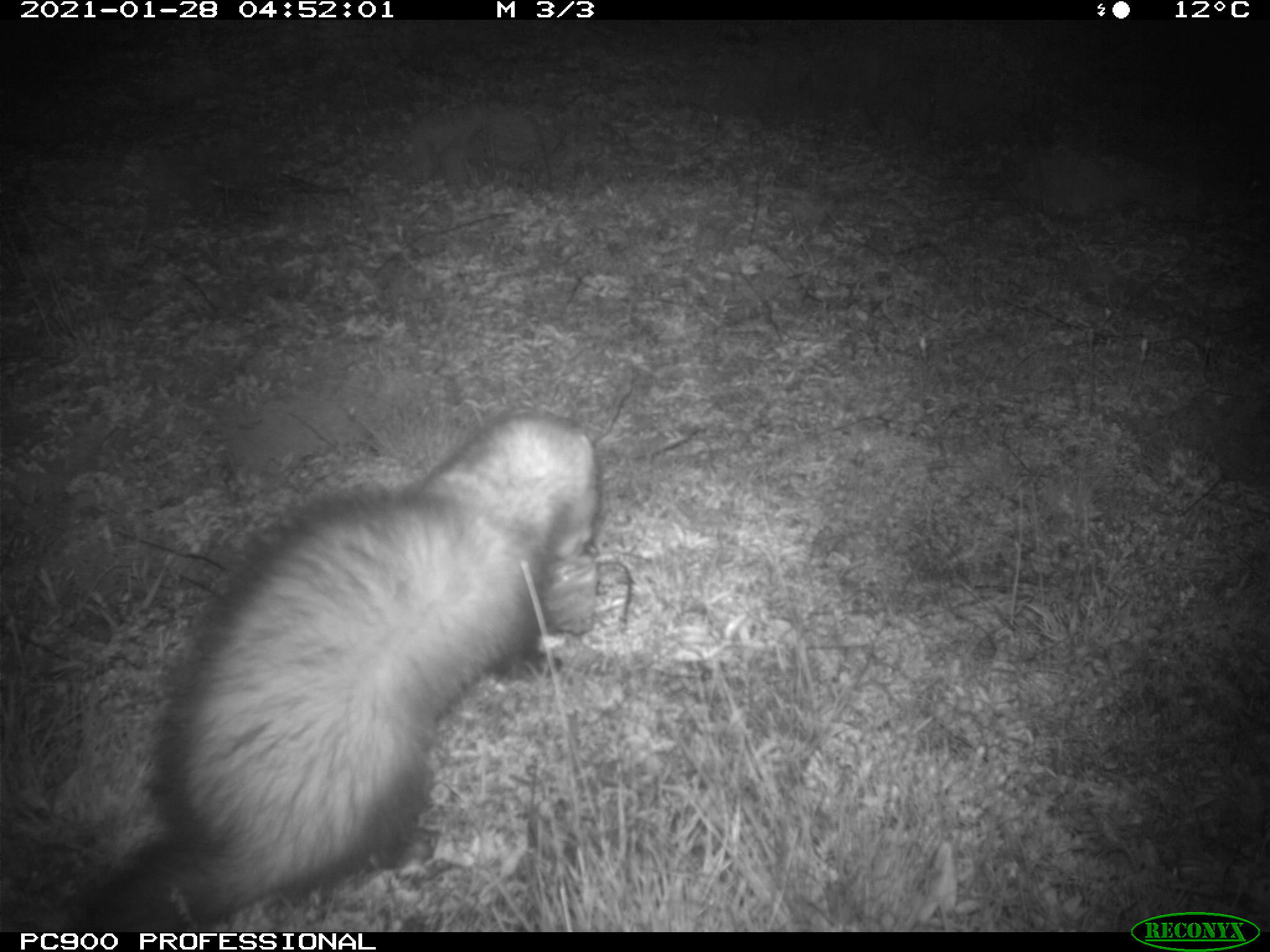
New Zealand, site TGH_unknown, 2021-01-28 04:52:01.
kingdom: Animalia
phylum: Chordata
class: Mammalia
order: Carnivora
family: Mustelidae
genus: Mustela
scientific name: Mustela furo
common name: ferret